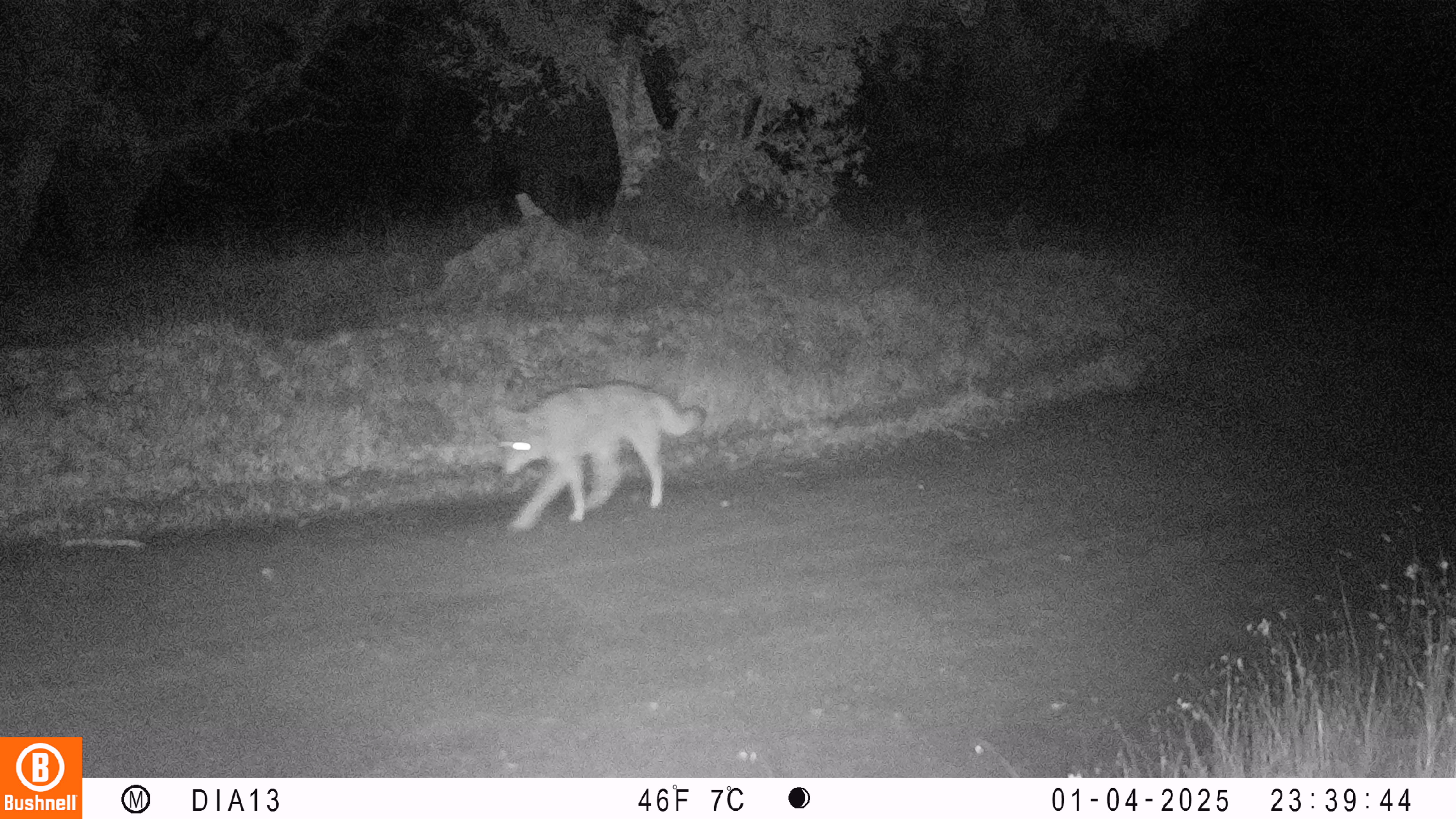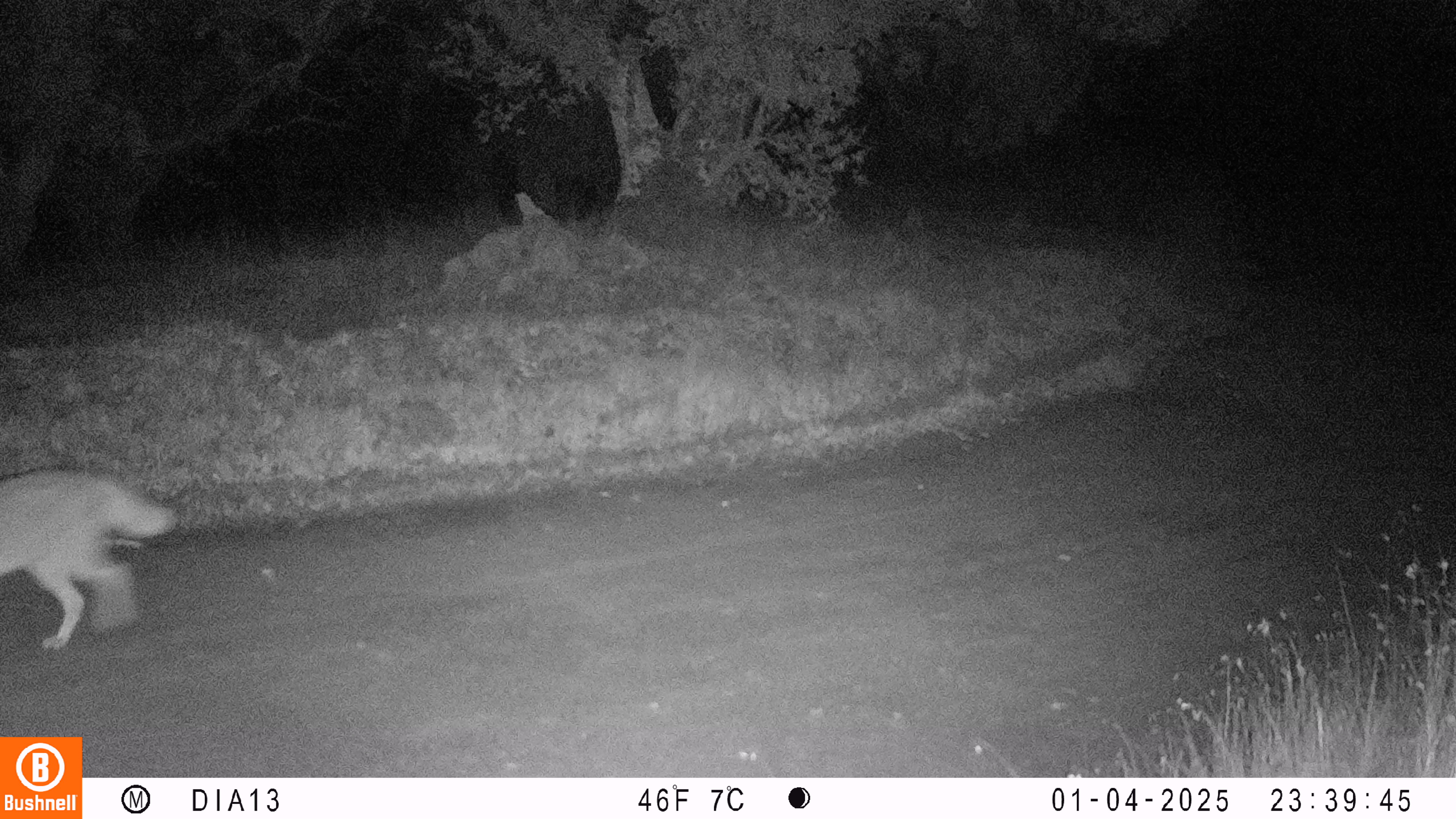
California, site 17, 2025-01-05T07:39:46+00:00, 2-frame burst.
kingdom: Animalia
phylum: Chordata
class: Mammalia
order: Carnivora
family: Canidae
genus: Canis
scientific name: Canis latrans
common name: coyote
Coyote (Canis latrans).